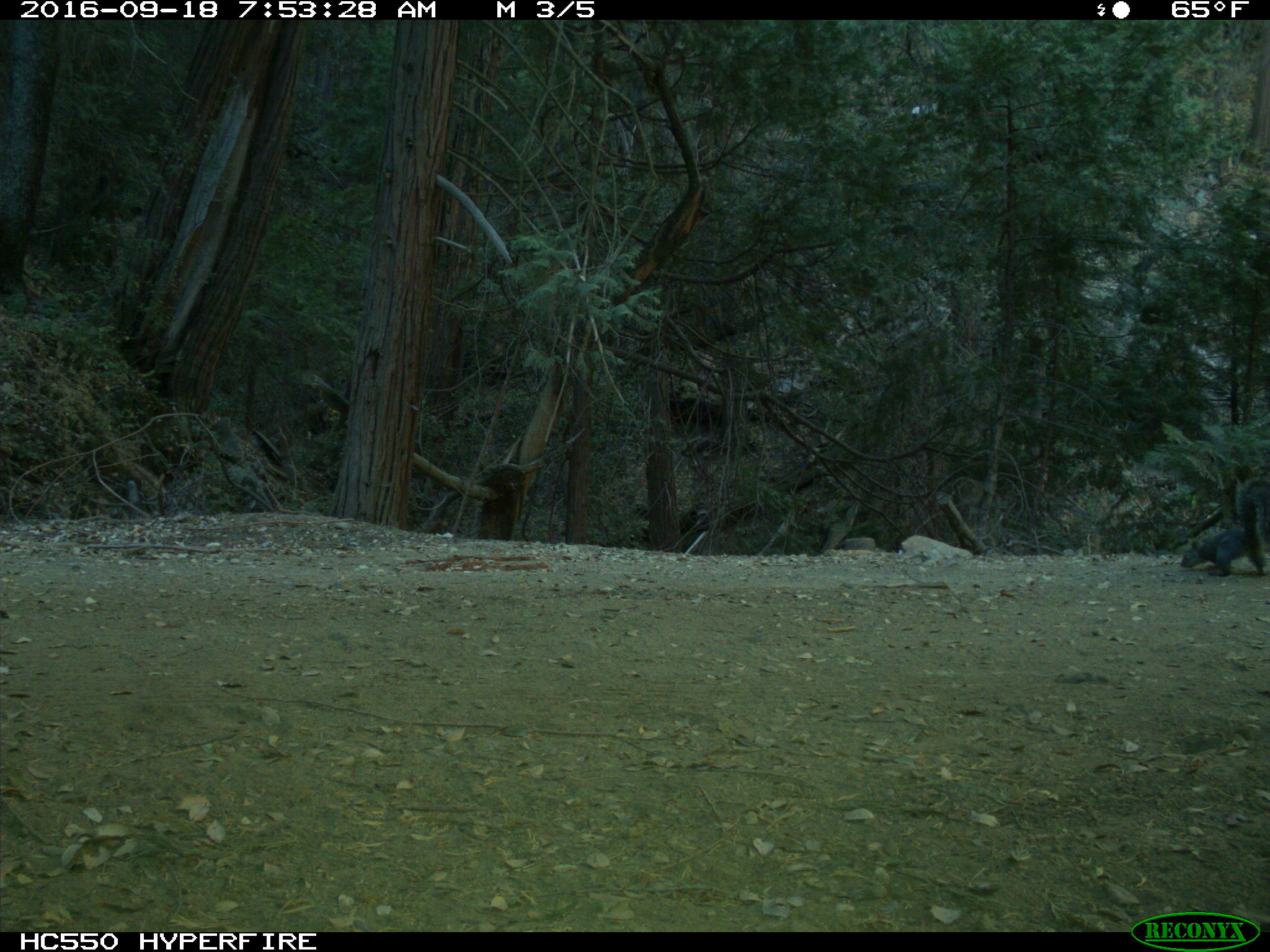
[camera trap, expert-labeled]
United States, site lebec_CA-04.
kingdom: Animalia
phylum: Chordata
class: Mammalia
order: Rodentia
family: Sciuridae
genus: Sciurus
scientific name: Sciurus carolinensis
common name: eastern gray squirrel